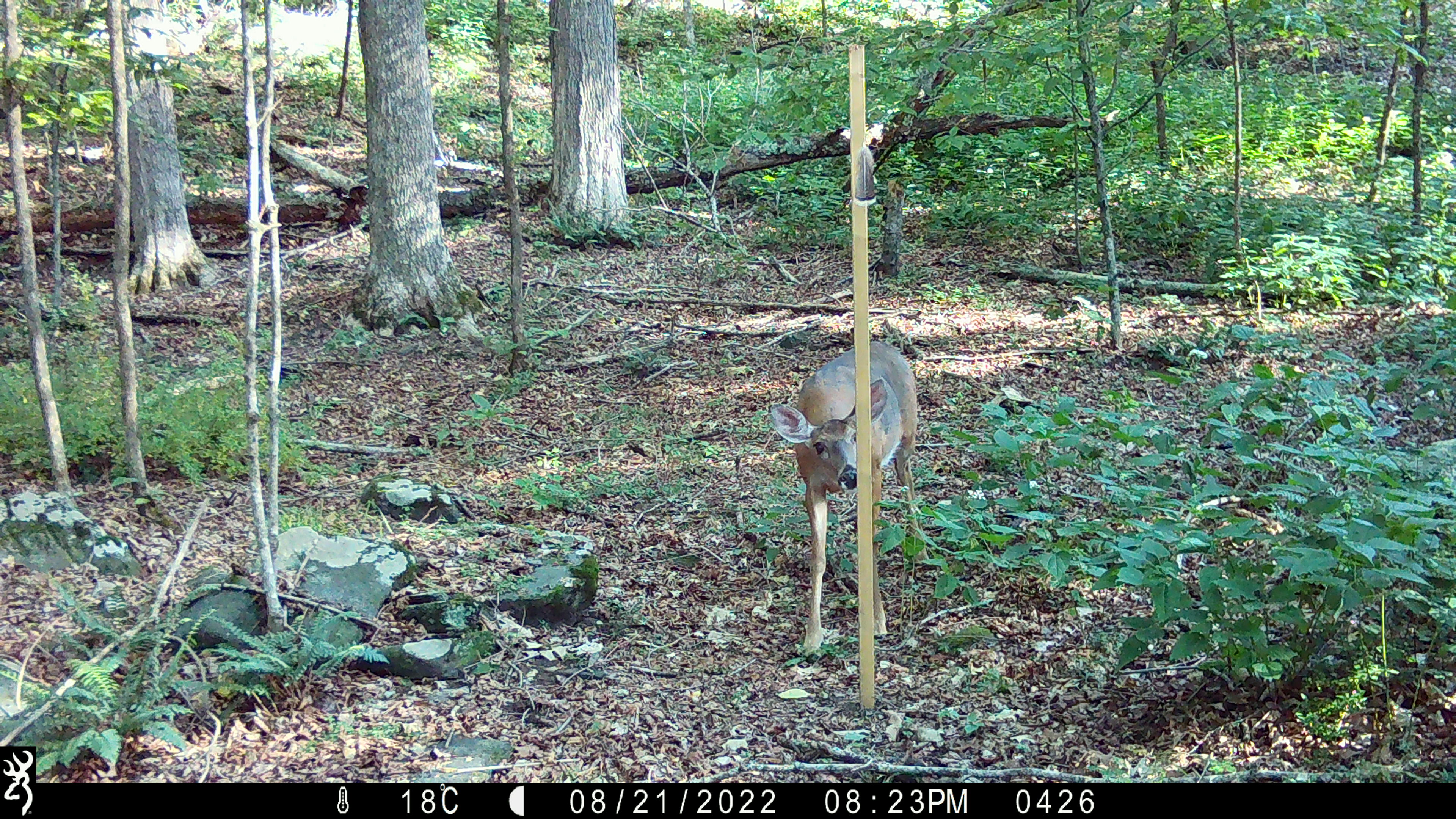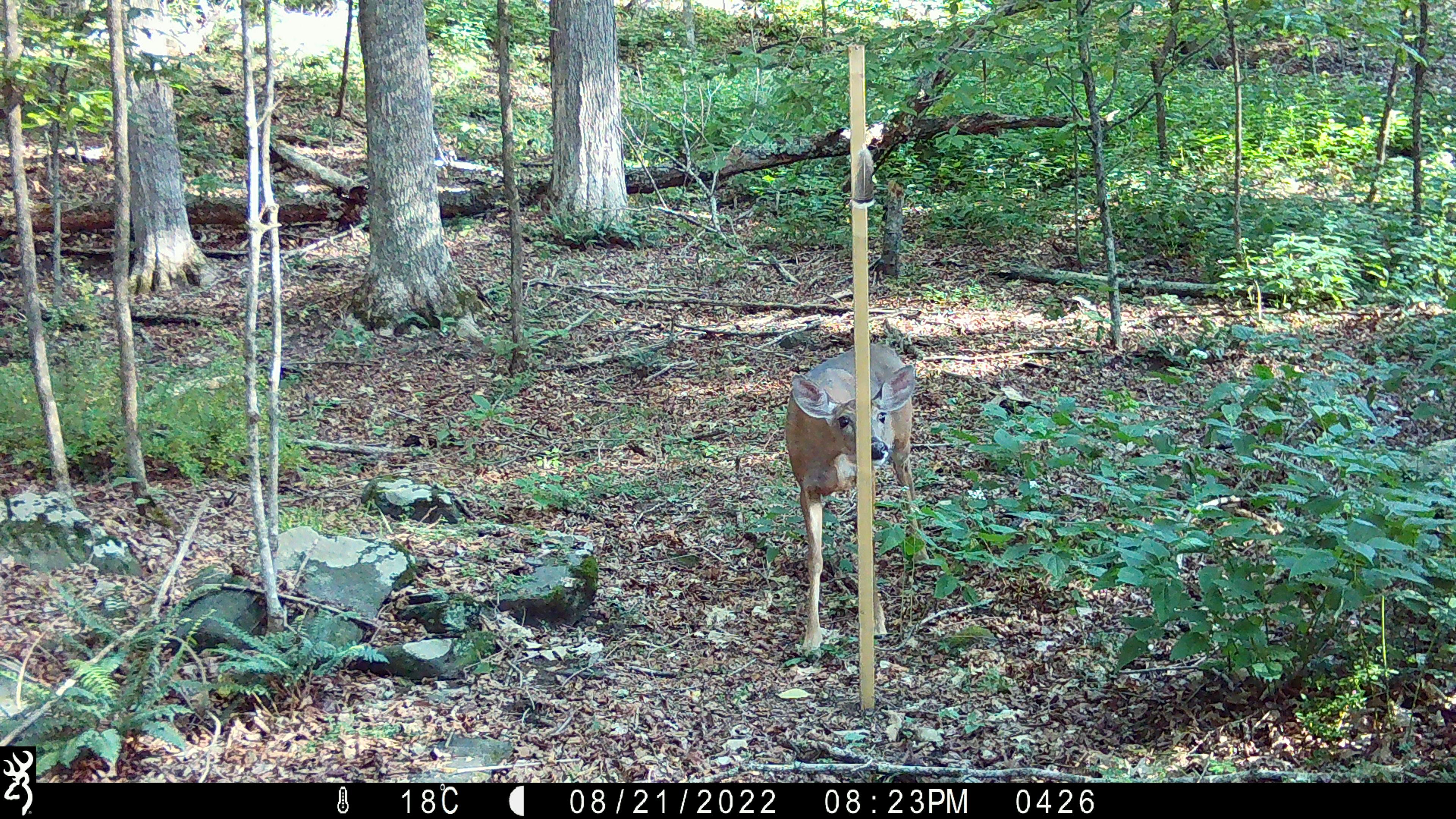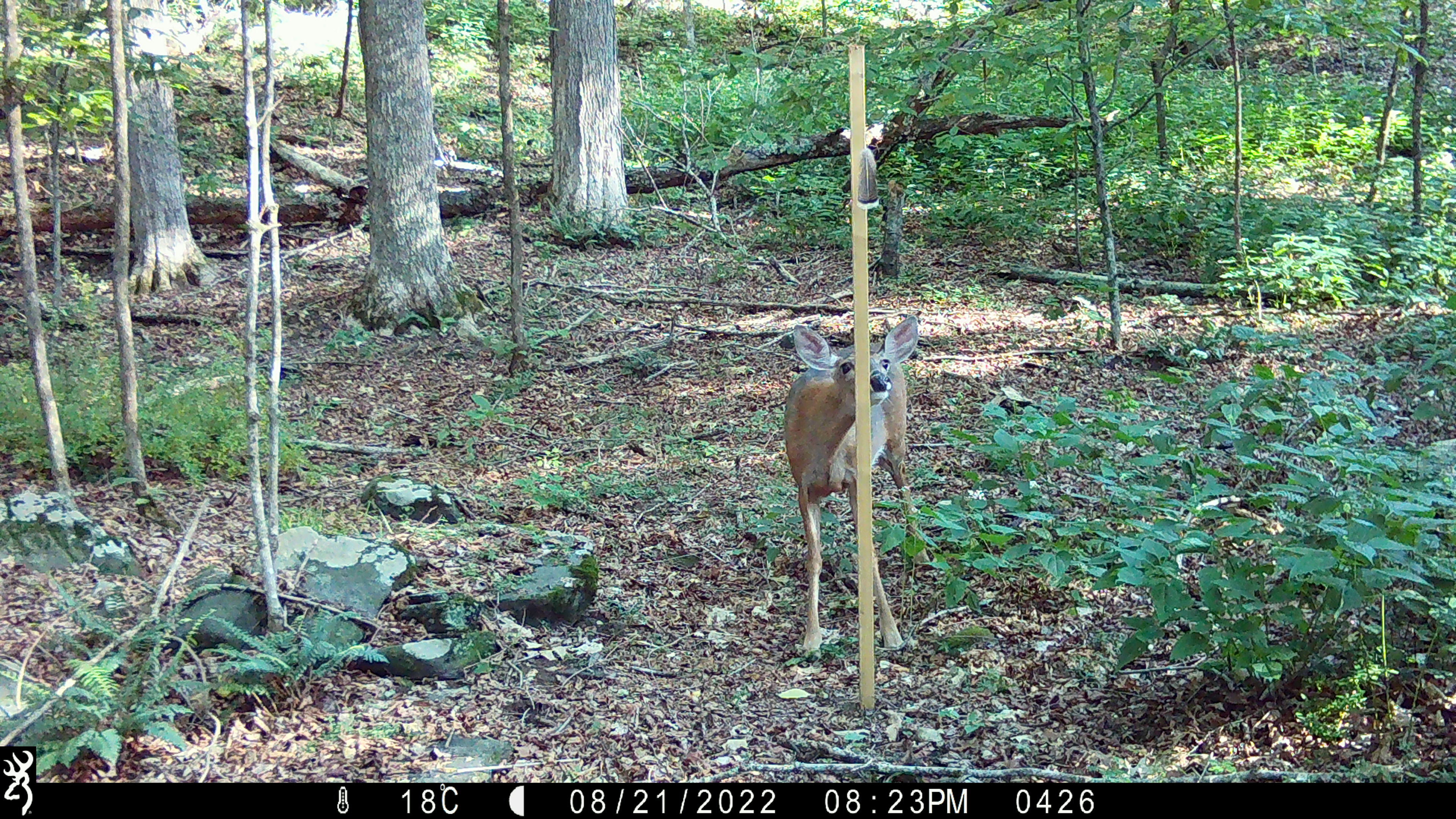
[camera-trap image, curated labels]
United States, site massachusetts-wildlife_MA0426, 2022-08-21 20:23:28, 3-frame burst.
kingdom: Animalia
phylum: Chordata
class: Mammalia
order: Artiodactyla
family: Cervidae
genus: Odocoileus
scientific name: Odocoileus virginianus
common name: white-tailed deer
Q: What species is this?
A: White-tailed deer (Odocoileus virginianus).